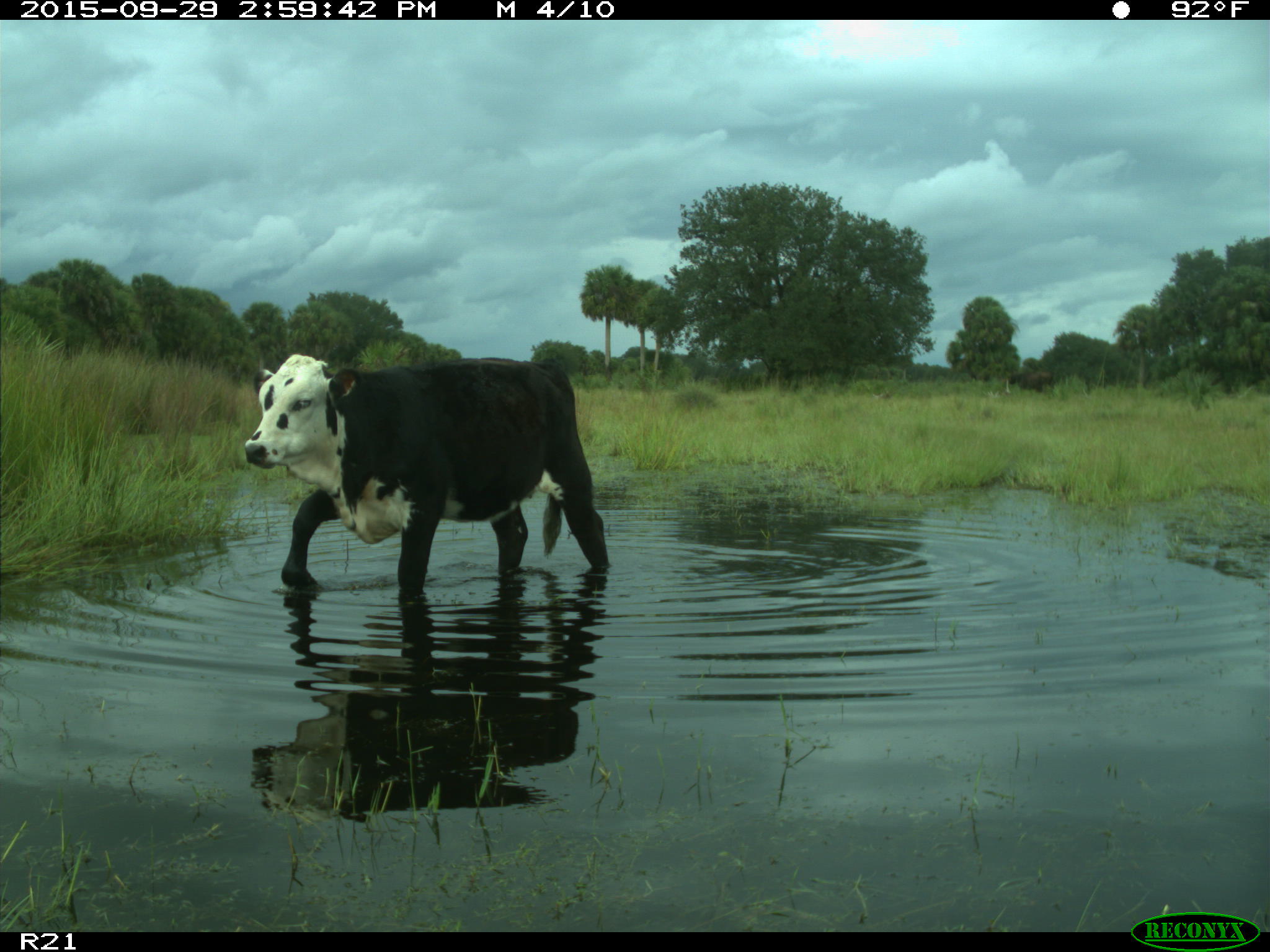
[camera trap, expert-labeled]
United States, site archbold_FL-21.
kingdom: Animalia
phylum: Chordata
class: Mammalia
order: Artiodactyla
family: Bovidae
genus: Bos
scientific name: Bos taurus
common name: domestic cow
Bos taurus (domestic cow).